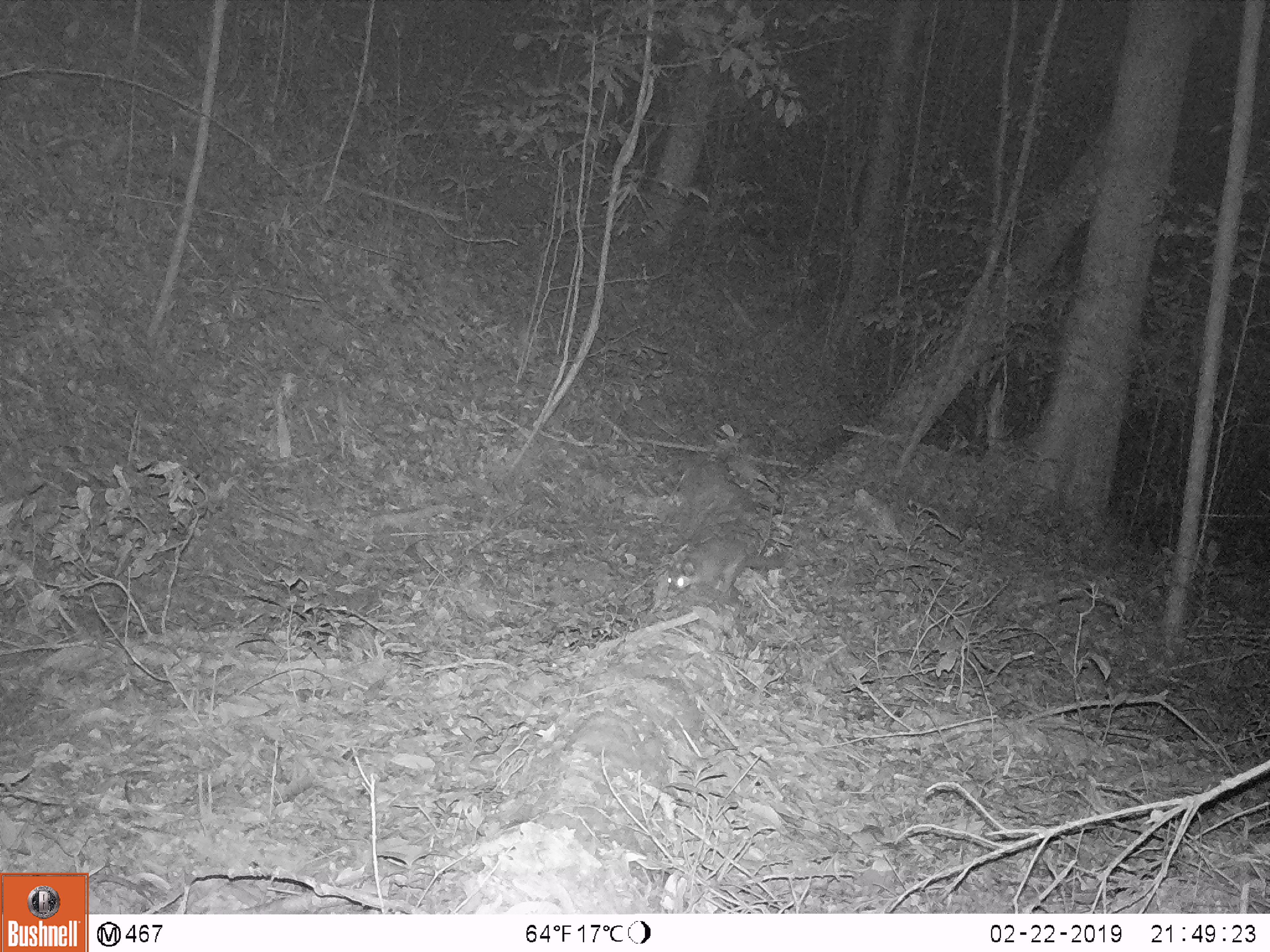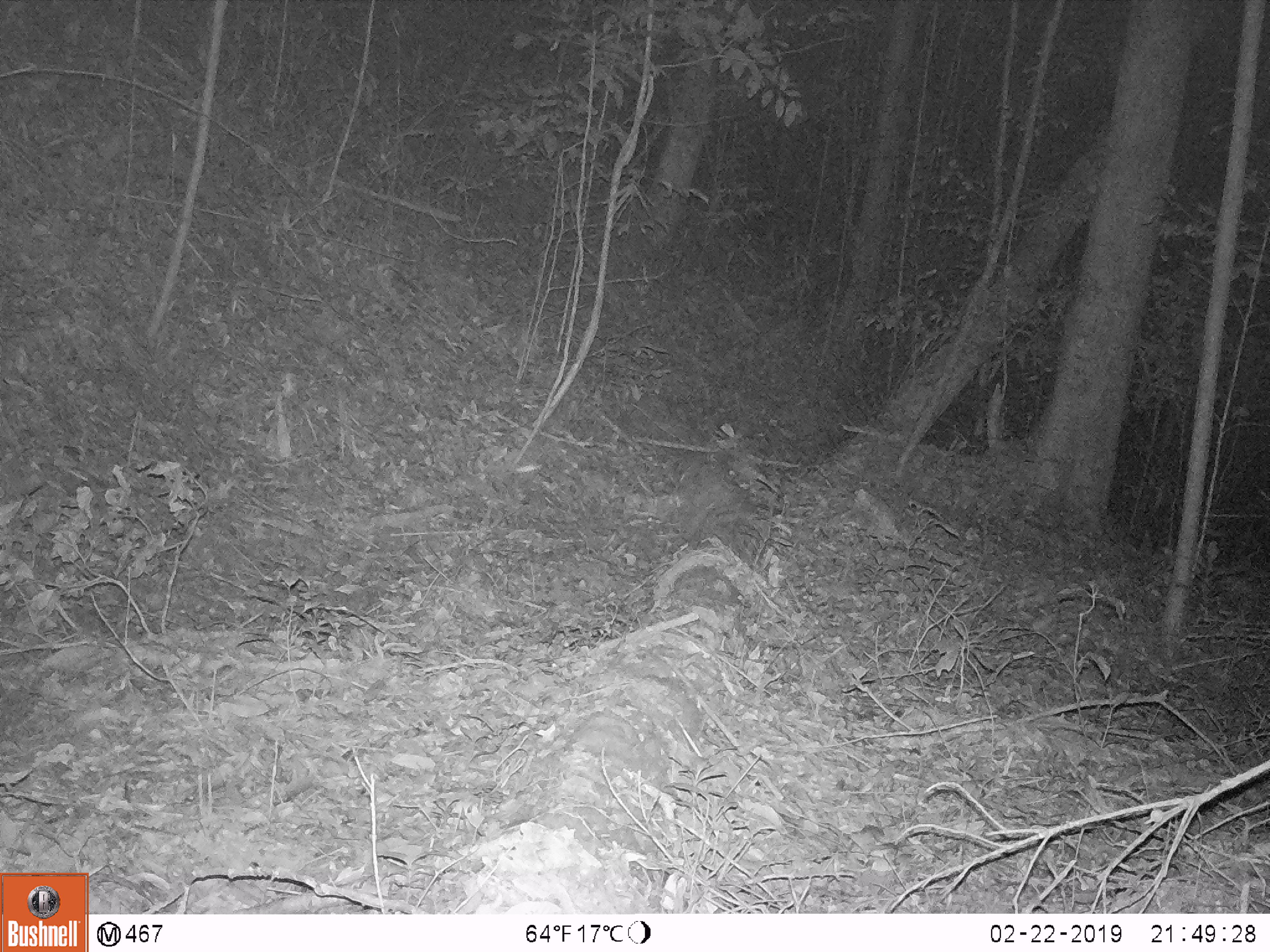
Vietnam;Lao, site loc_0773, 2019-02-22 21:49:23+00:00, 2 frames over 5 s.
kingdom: Animalia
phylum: Chordata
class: Mammalia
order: Carnivora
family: Mustelidae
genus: Melogale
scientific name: Melogale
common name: ferret badger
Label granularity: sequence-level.